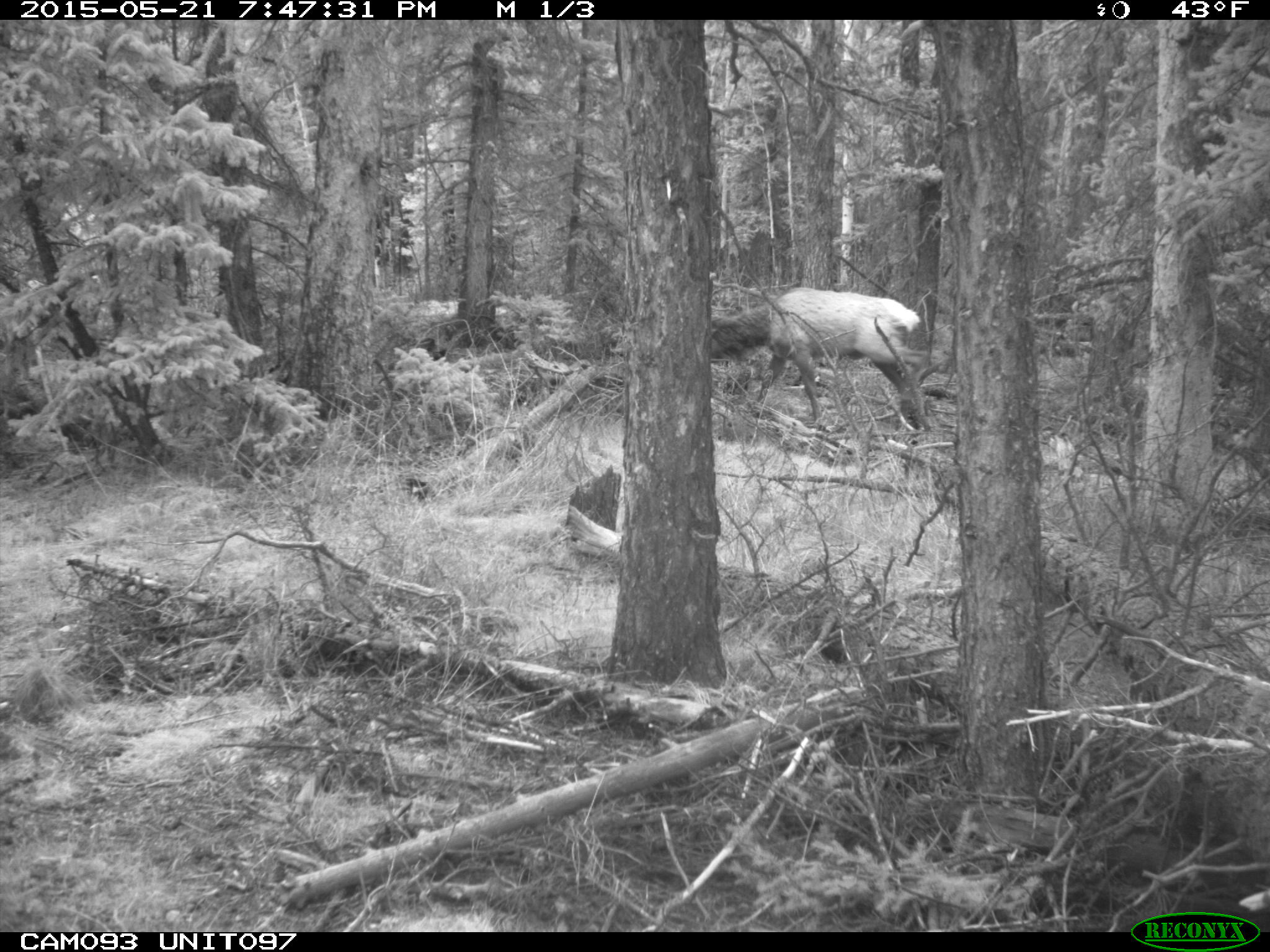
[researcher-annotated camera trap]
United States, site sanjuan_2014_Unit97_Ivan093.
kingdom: Animalia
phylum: Chordata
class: Mammalia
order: Artiodactyla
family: Cervidae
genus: Cervus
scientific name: Cervus elaphus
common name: red deer